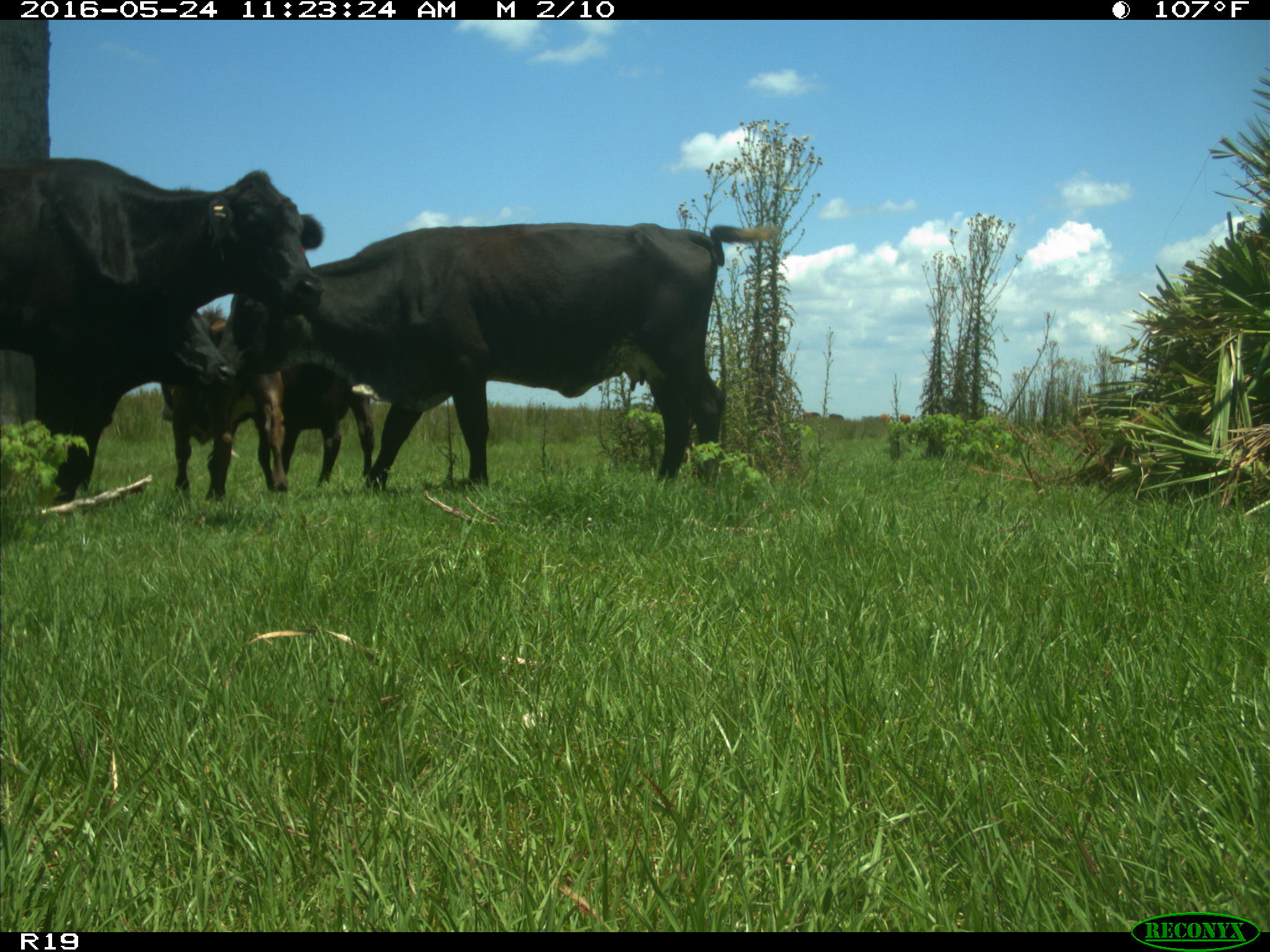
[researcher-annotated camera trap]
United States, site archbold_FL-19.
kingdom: Animalia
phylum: Chordata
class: Mammalia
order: Artiodactyla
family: Bovidae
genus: Bos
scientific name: Bos taurus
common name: domestic cow